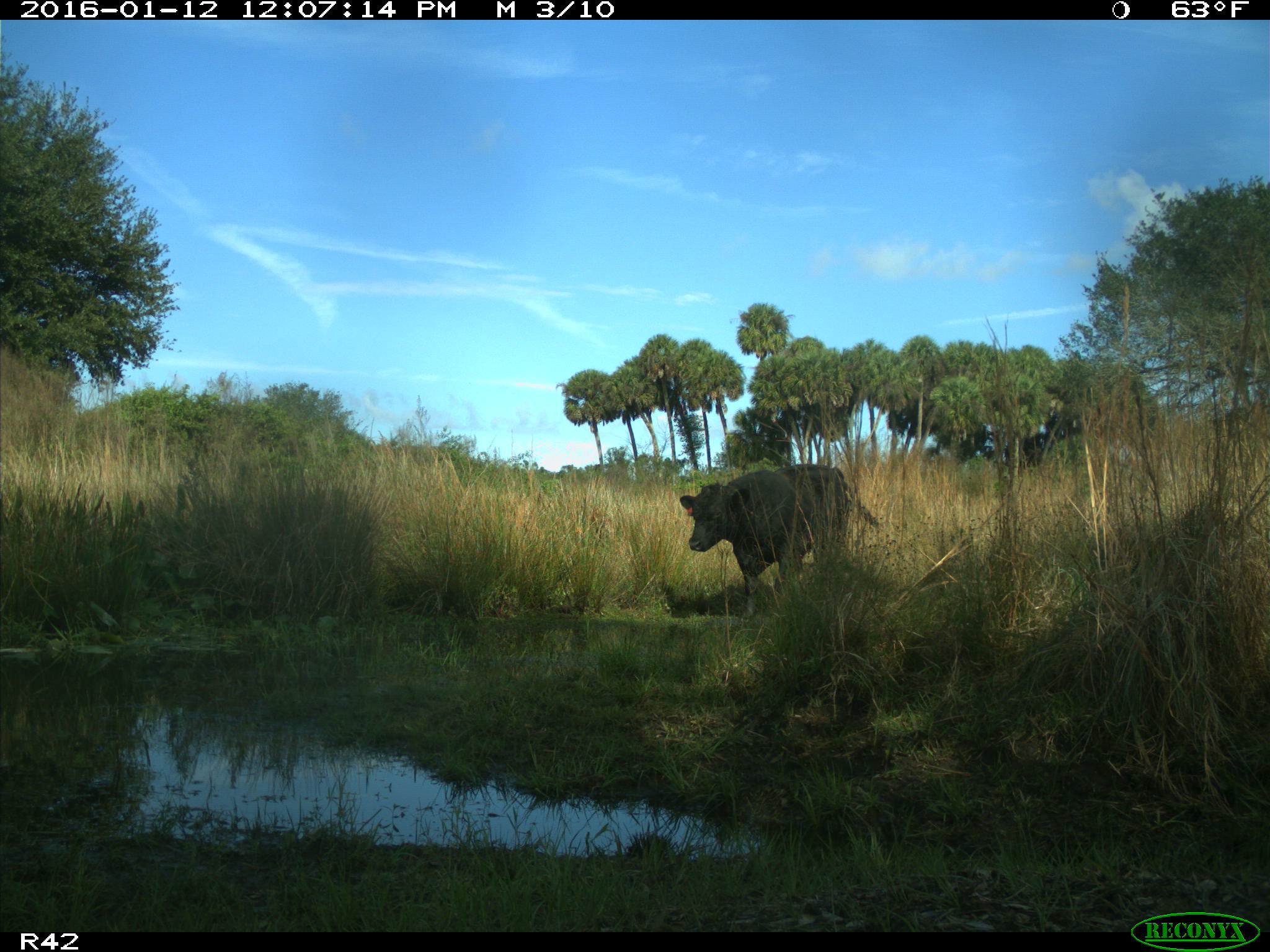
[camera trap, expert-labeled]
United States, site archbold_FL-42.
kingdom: Animalia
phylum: Chordata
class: Mammalia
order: Artiodactyla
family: Bovidae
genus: Bos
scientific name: Bos taurus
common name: domestic cow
Bos taurus (domestic cow).